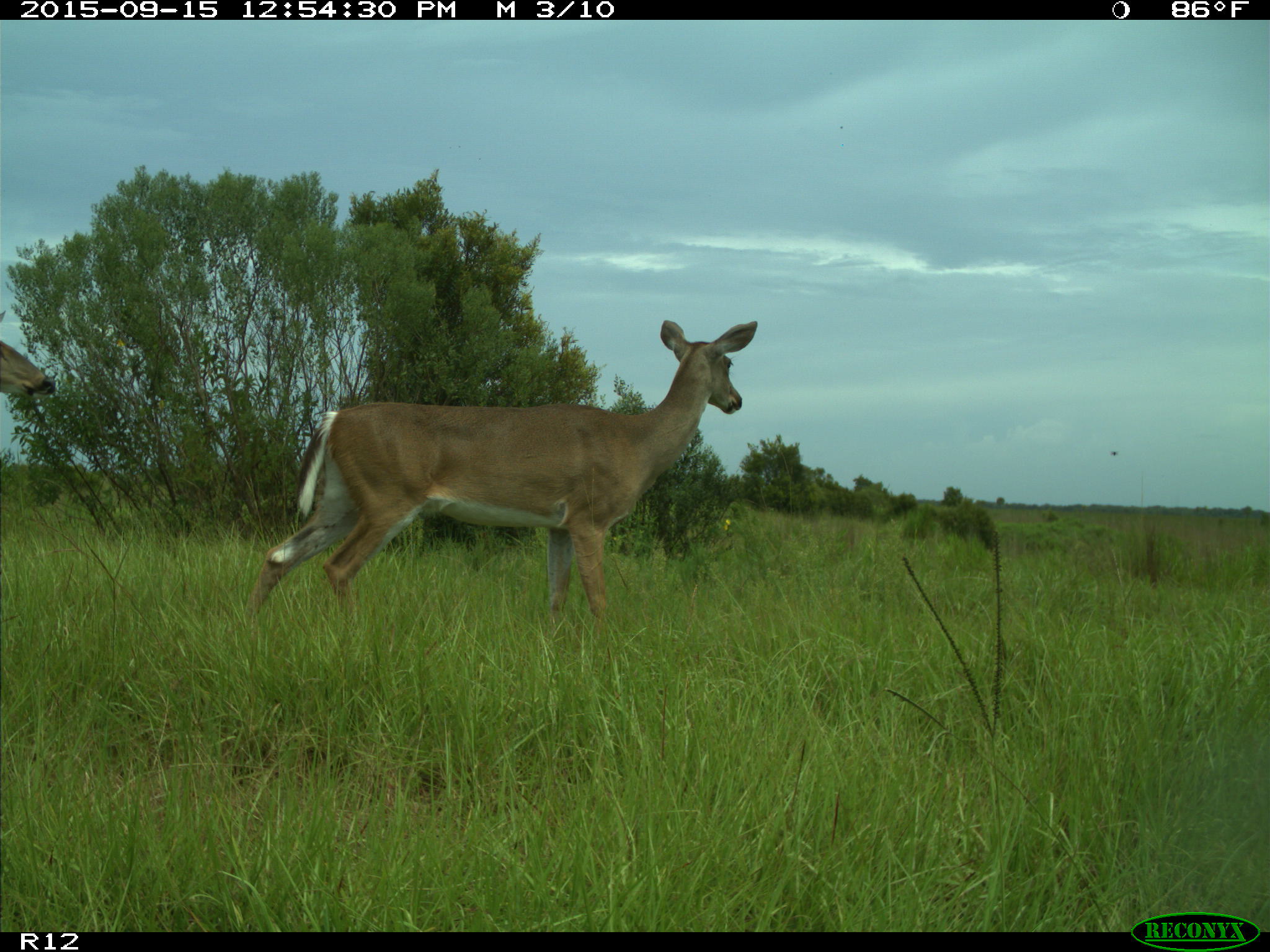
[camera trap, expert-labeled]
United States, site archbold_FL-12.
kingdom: Animalia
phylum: Chordata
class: Mammalia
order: Artiodactyla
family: Cervidae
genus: Odocoileus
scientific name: Odocoileus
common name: deer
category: unidentified deer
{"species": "unidentified deer (deer) (Odocoileus)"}